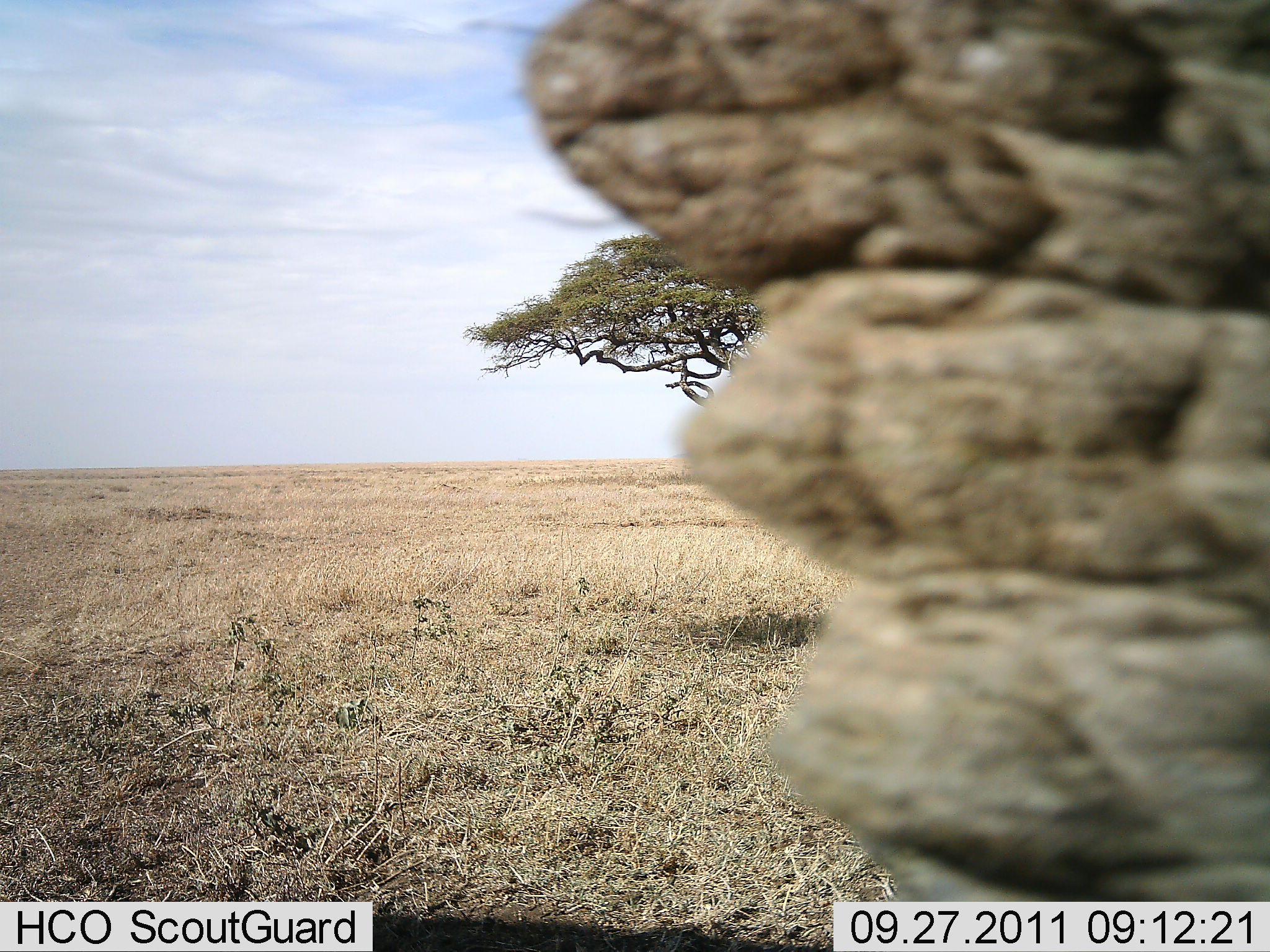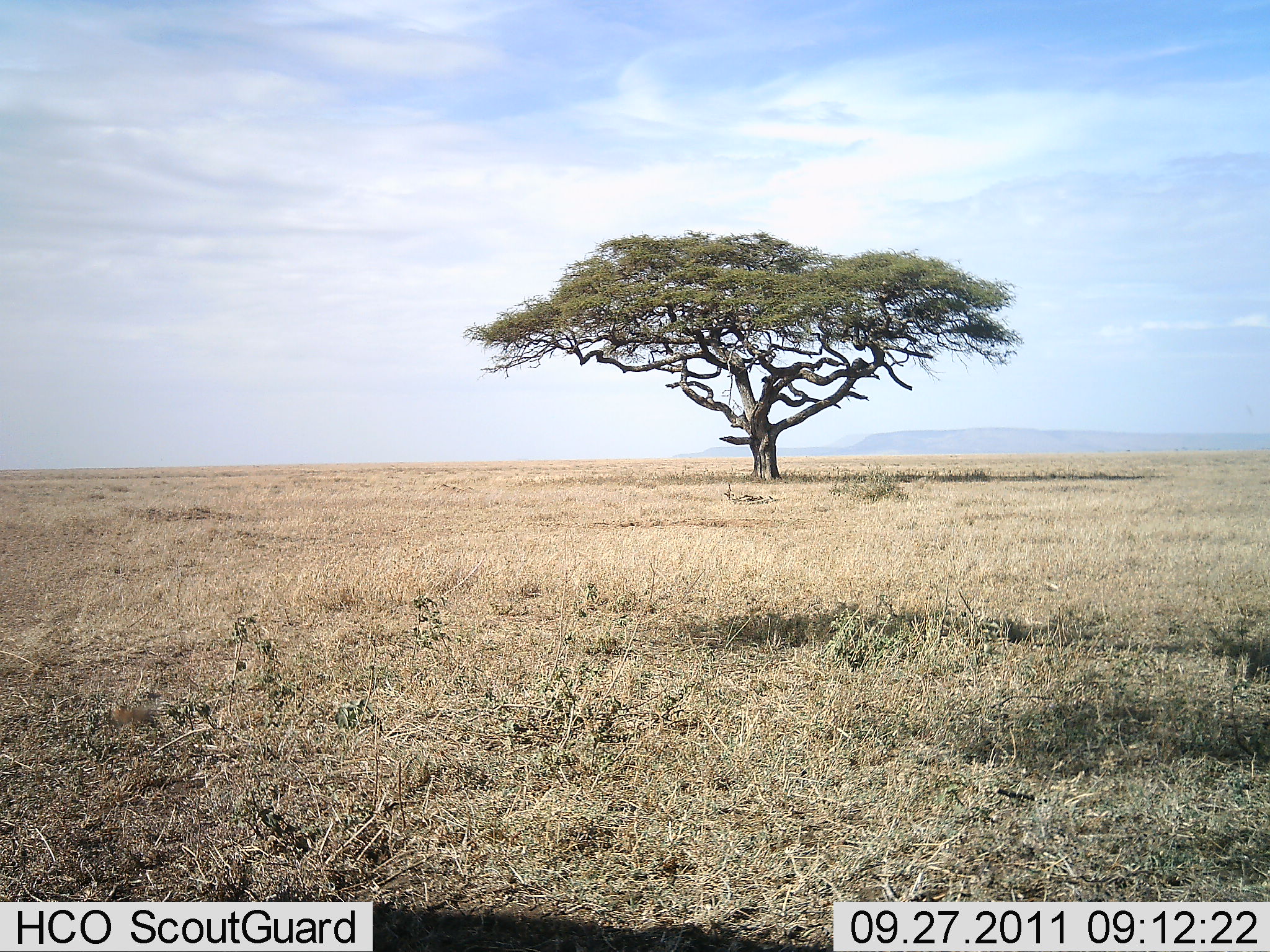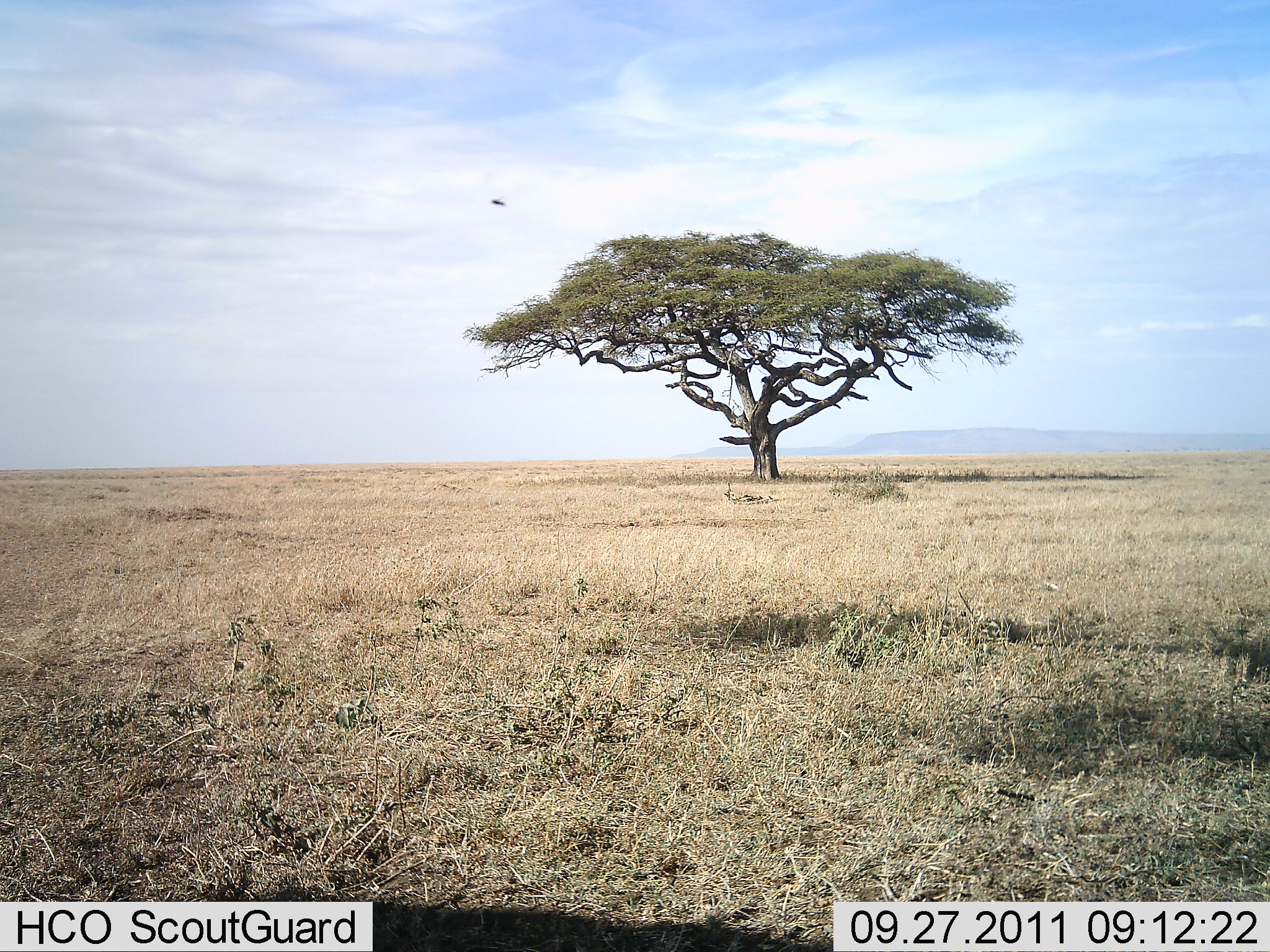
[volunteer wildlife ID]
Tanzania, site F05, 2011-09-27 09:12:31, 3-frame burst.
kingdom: Animalia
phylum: Chordata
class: Mammalia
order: Proboscidea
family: Elephantidae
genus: Loxodonta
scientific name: Loxodonta africana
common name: african bush elephant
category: elephant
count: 1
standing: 29%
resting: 0%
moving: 57%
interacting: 14%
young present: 0%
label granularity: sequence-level